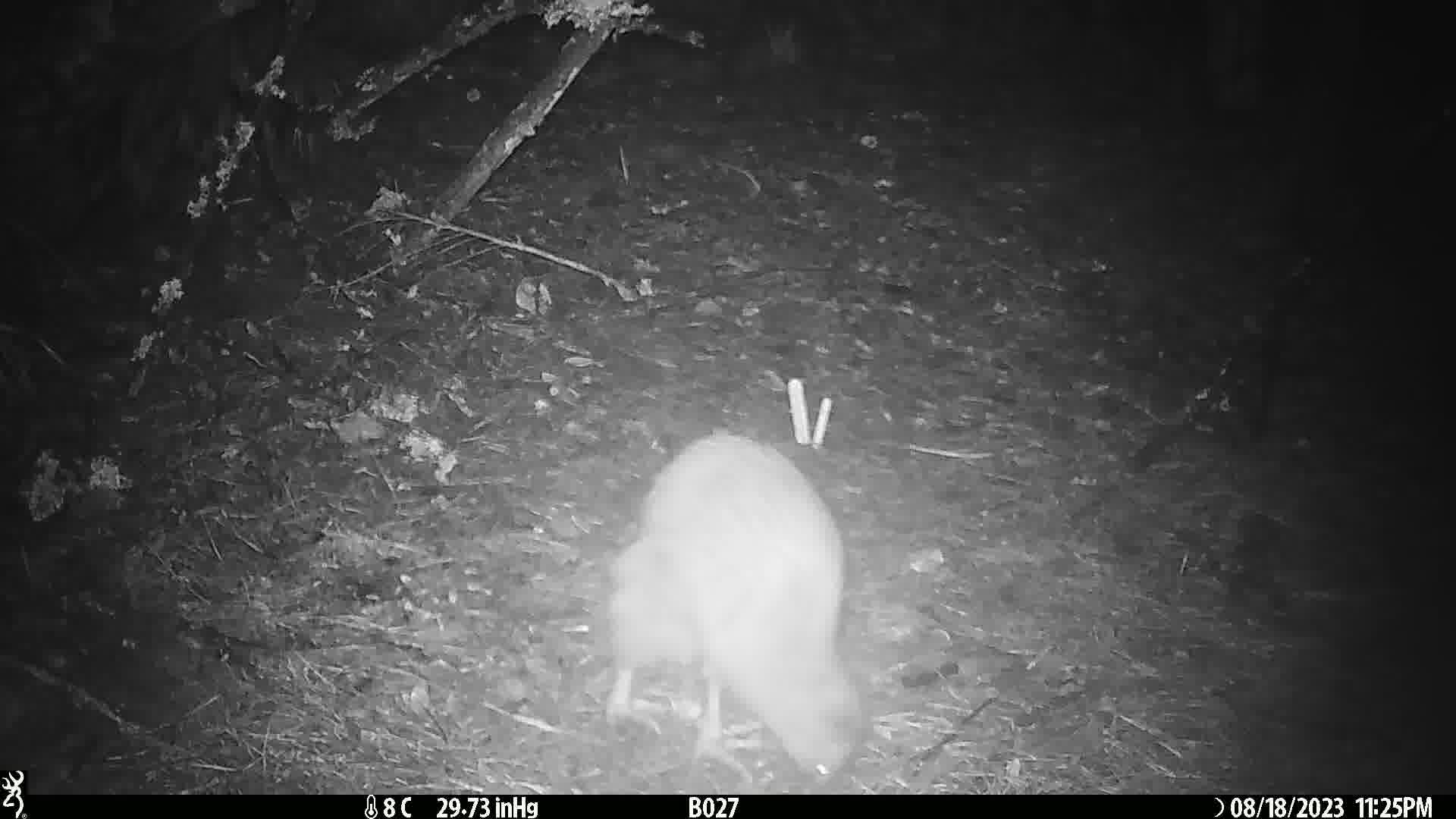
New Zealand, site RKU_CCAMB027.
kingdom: Animalia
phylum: Chordata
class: Aves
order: Apterygiformes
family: Apterygidae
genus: Apteryx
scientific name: Apteryx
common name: kiwi